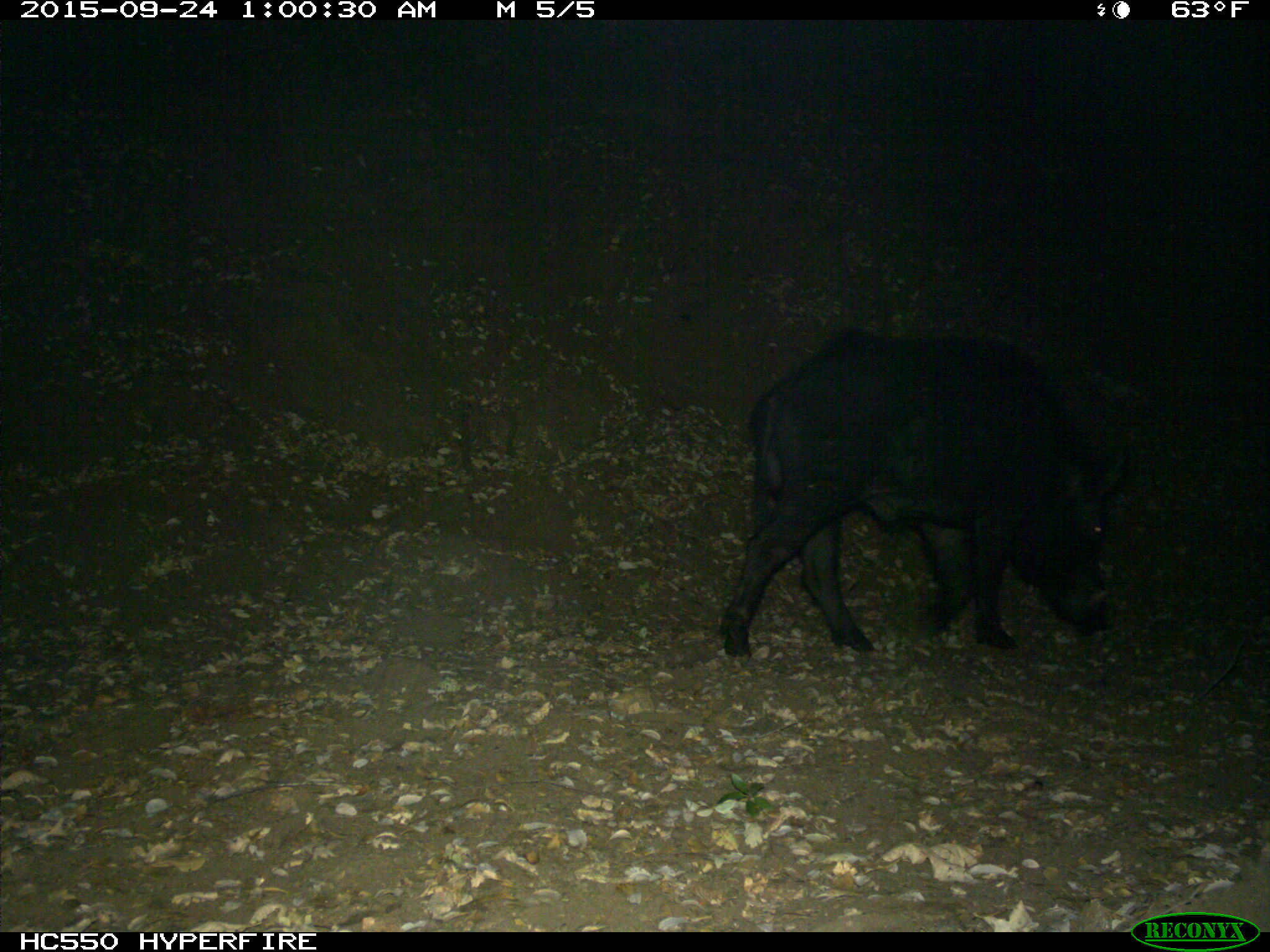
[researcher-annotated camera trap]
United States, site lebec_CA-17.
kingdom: Animalia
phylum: Chordata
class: Mammalia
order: Artiodactyla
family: Suidae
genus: Sus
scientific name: Sus scrofa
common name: wild boar